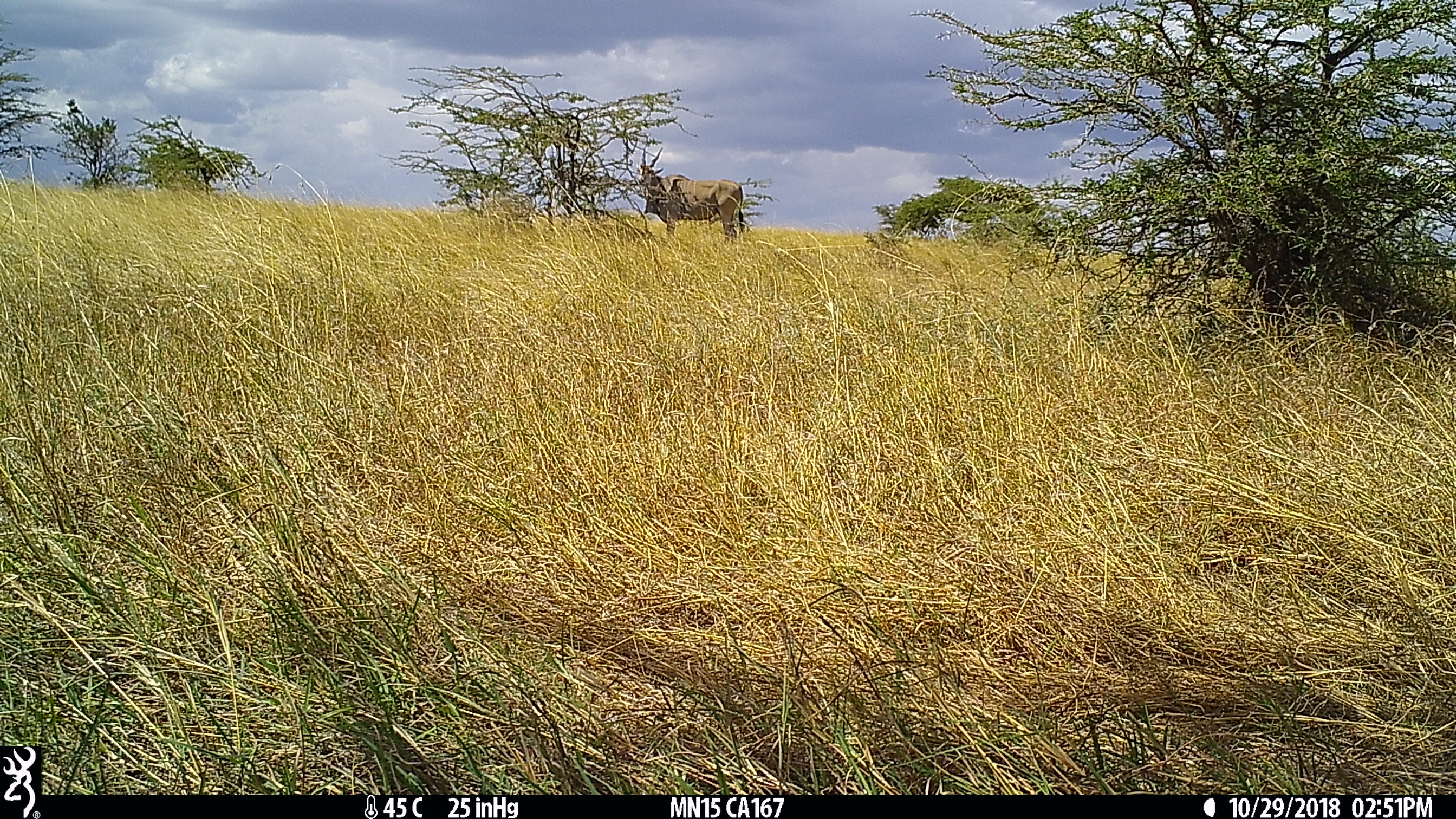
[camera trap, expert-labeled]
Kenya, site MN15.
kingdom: Animalia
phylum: Chordata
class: Mammalia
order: Artiodactyla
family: Bovidae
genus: Tragelaphus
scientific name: Tragelaphus oryx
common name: eland